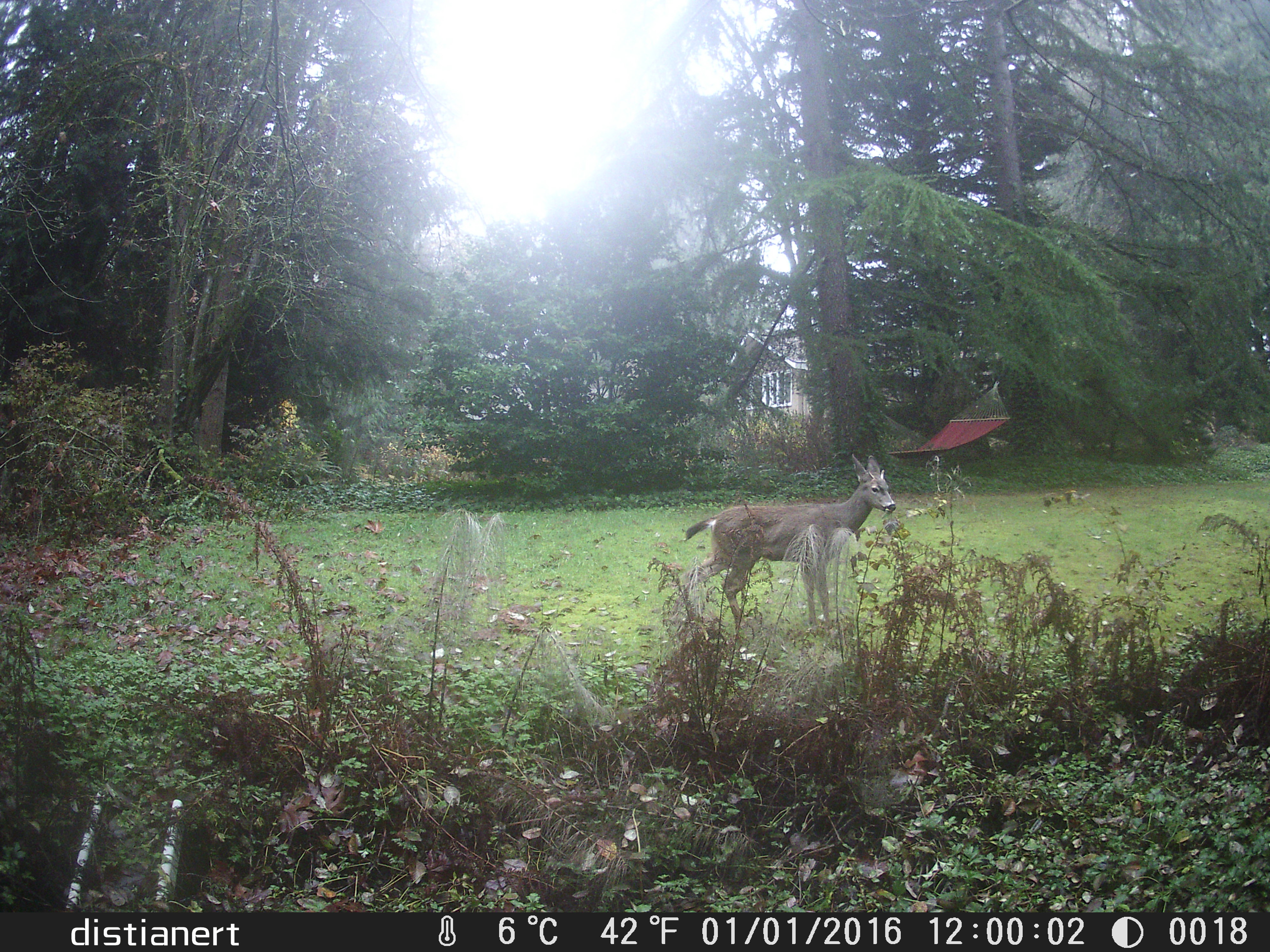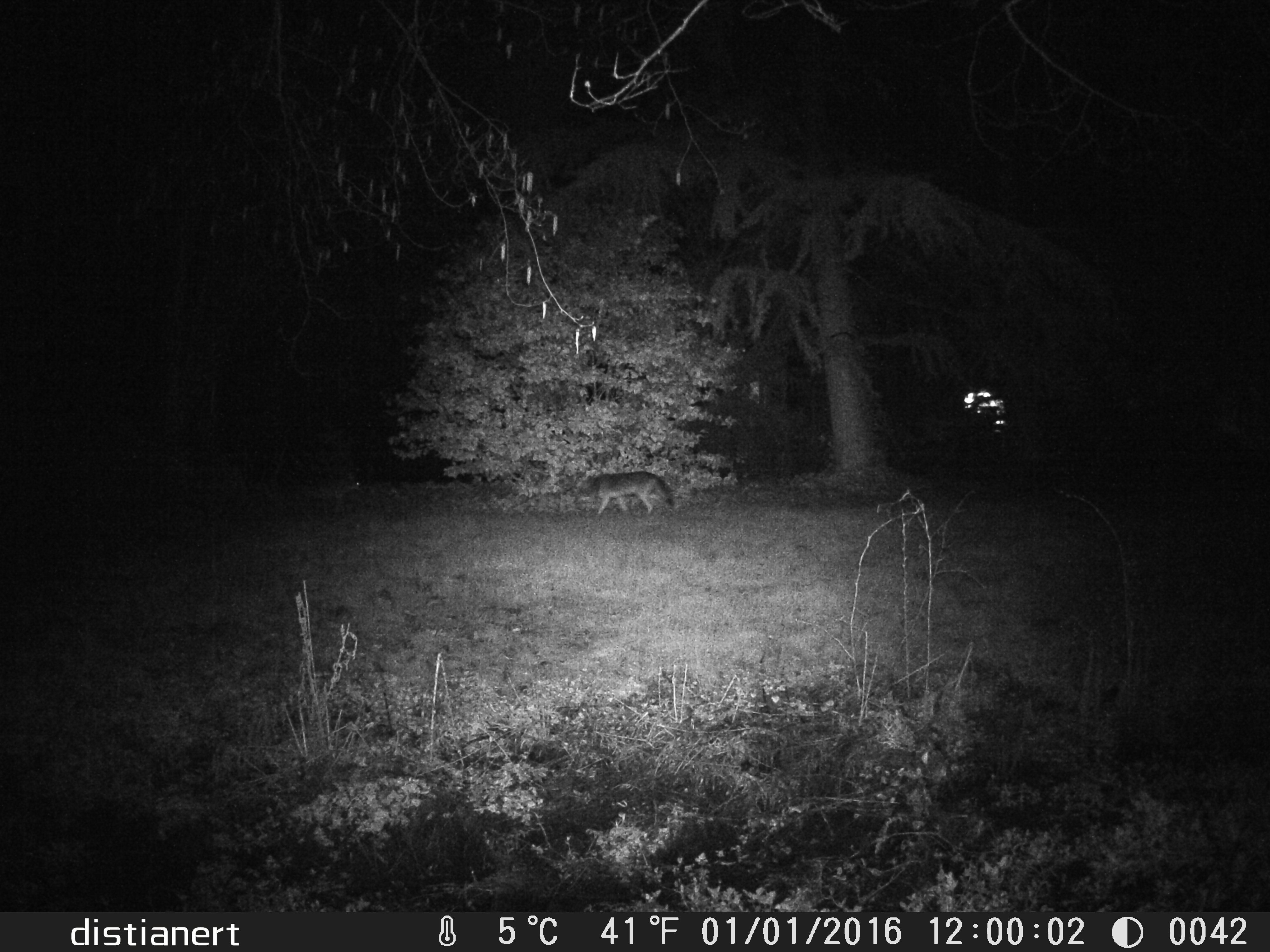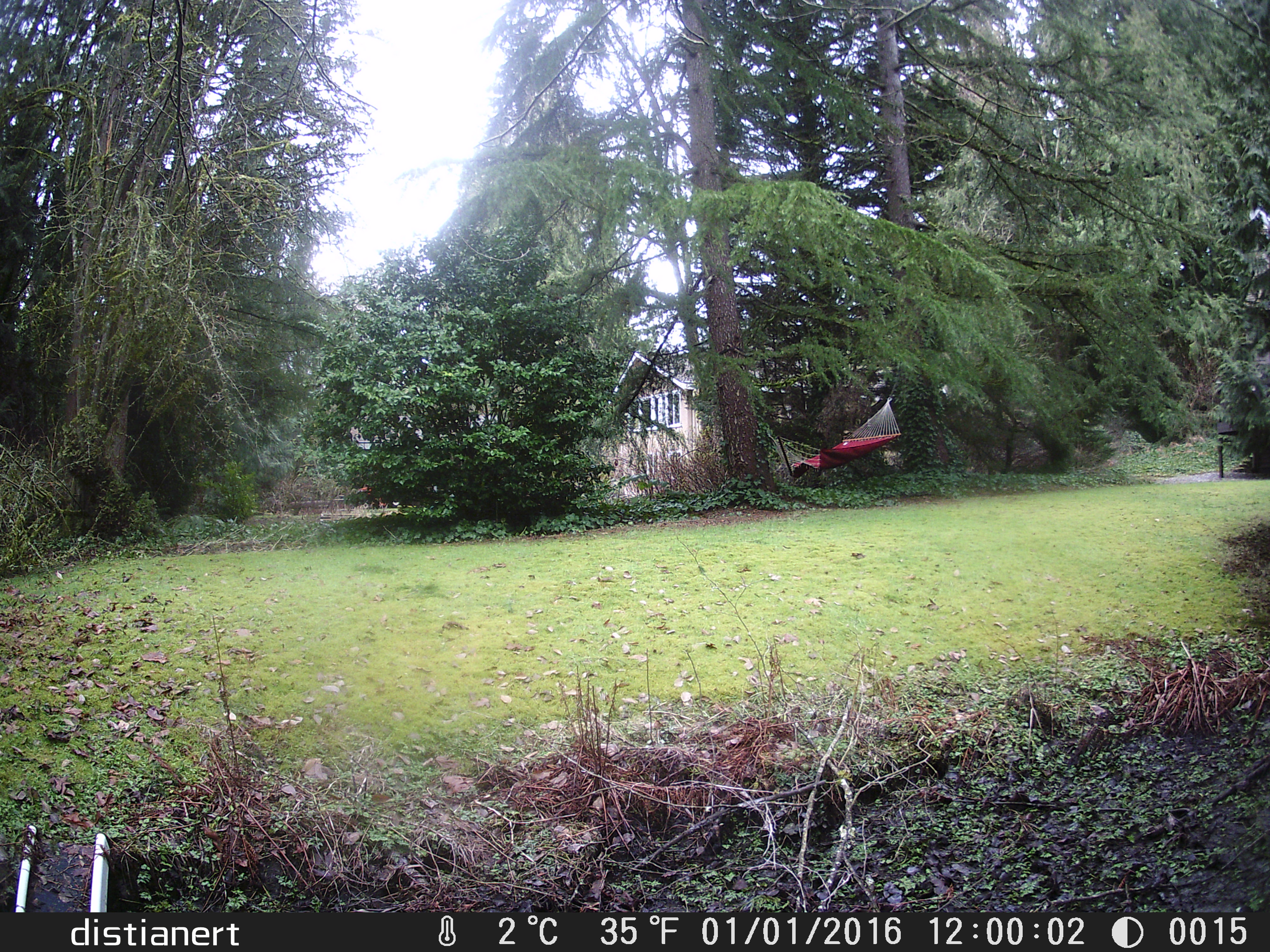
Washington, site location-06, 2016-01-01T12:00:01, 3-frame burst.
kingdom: Animalia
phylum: Chordata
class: Mammalia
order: Artiodactyla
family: Cervidae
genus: Odocoileus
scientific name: Odocoileus hemionus columbianus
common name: columbian blacktail deer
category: deer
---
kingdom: Animalia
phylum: Chordata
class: Mammalia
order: Carnivora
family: Canidae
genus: Canis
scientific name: Canis latrans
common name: coyote